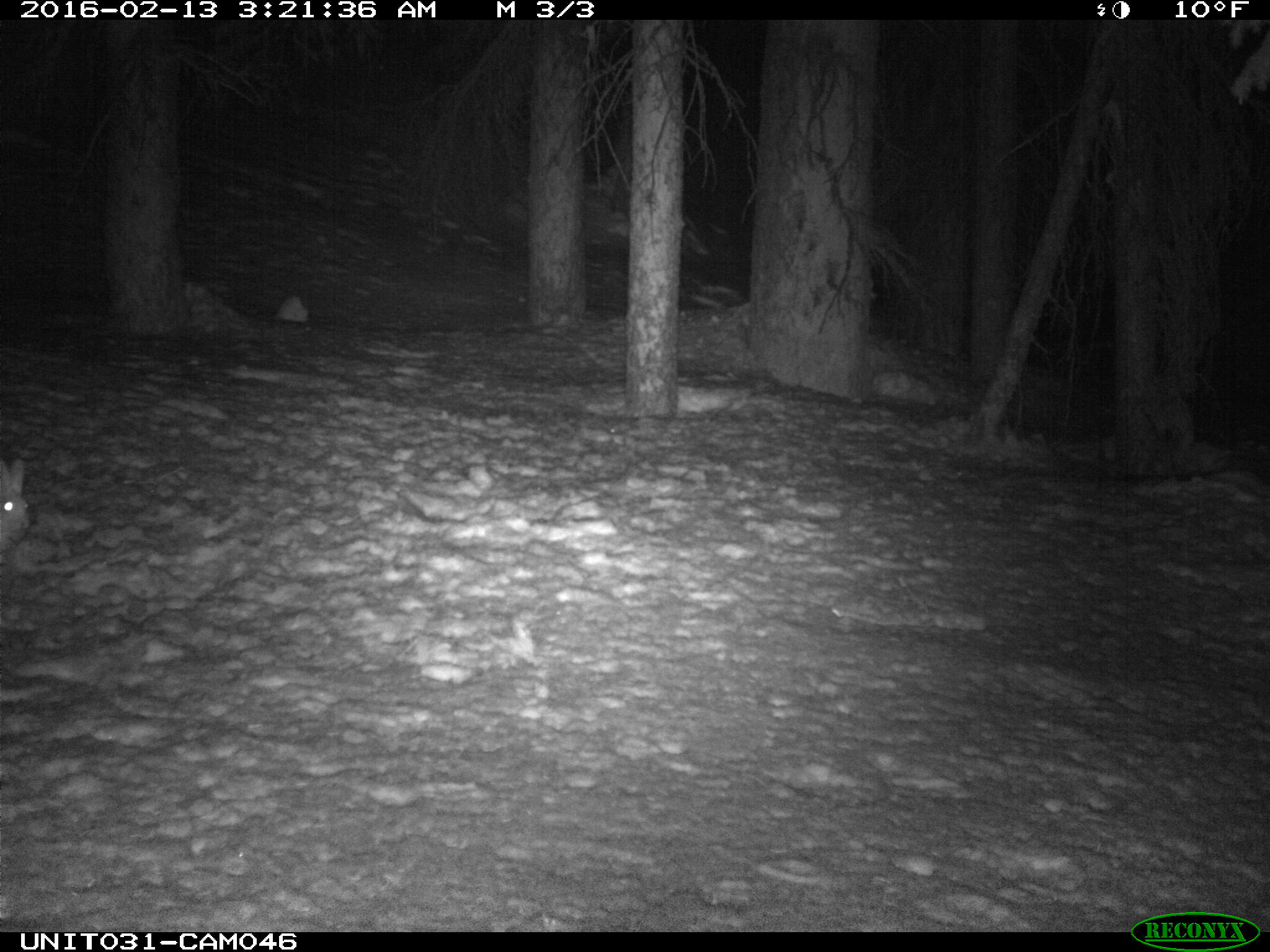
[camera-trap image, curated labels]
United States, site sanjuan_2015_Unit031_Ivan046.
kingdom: Animalia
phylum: Chordata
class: Mammalia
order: Lagomorpha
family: Leporidae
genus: Lepus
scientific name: Lepus americanus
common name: snowshoe hare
Lepus americanus (snowshoe hare).